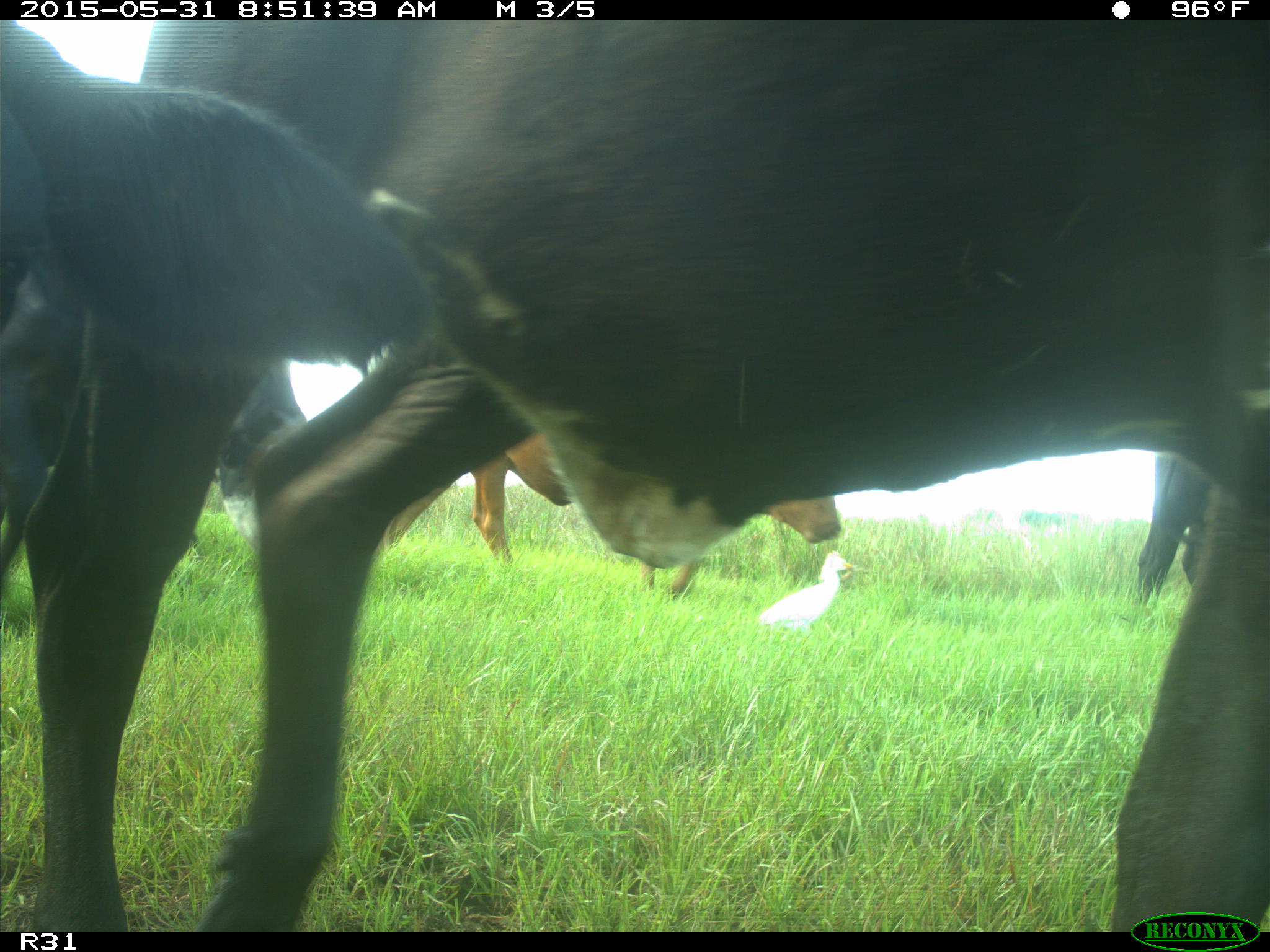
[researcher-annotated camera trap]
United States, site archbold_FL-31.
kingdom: Animalia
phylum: Chordata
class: Mammalia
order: Artiodactyla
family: Bovidae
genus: Bos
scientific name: Bos taurus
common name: domestic cow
Bos taurus (domestic cow).